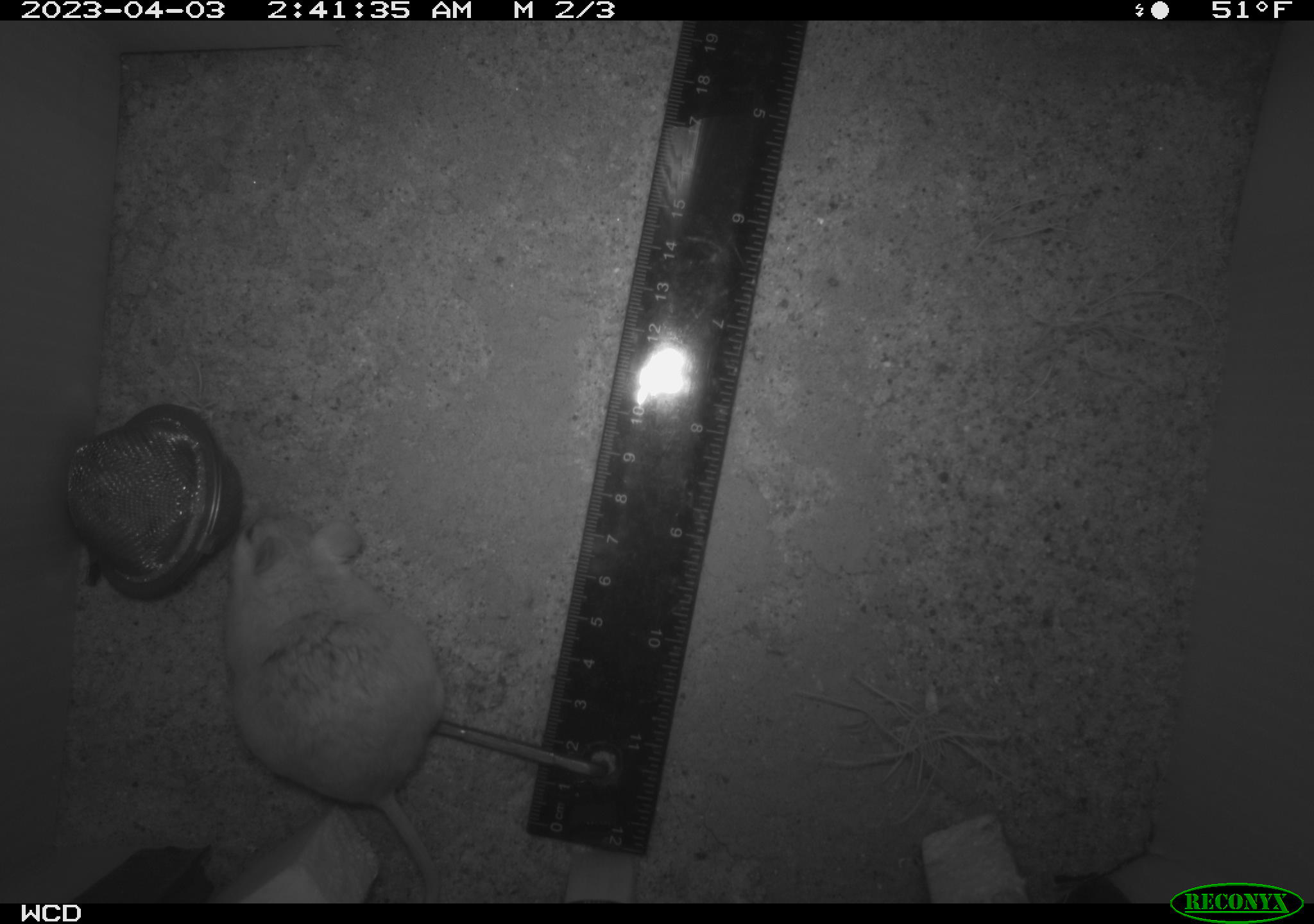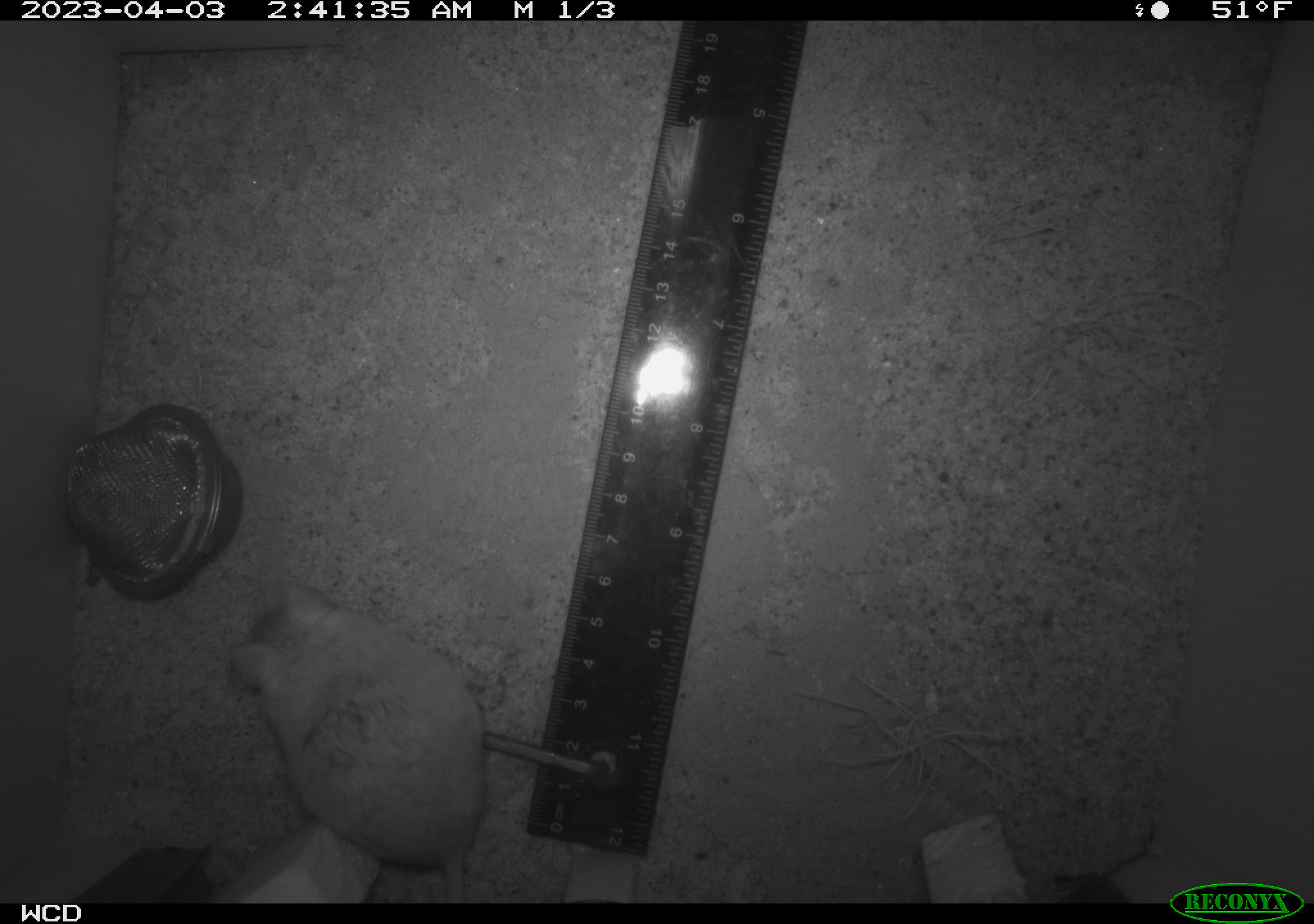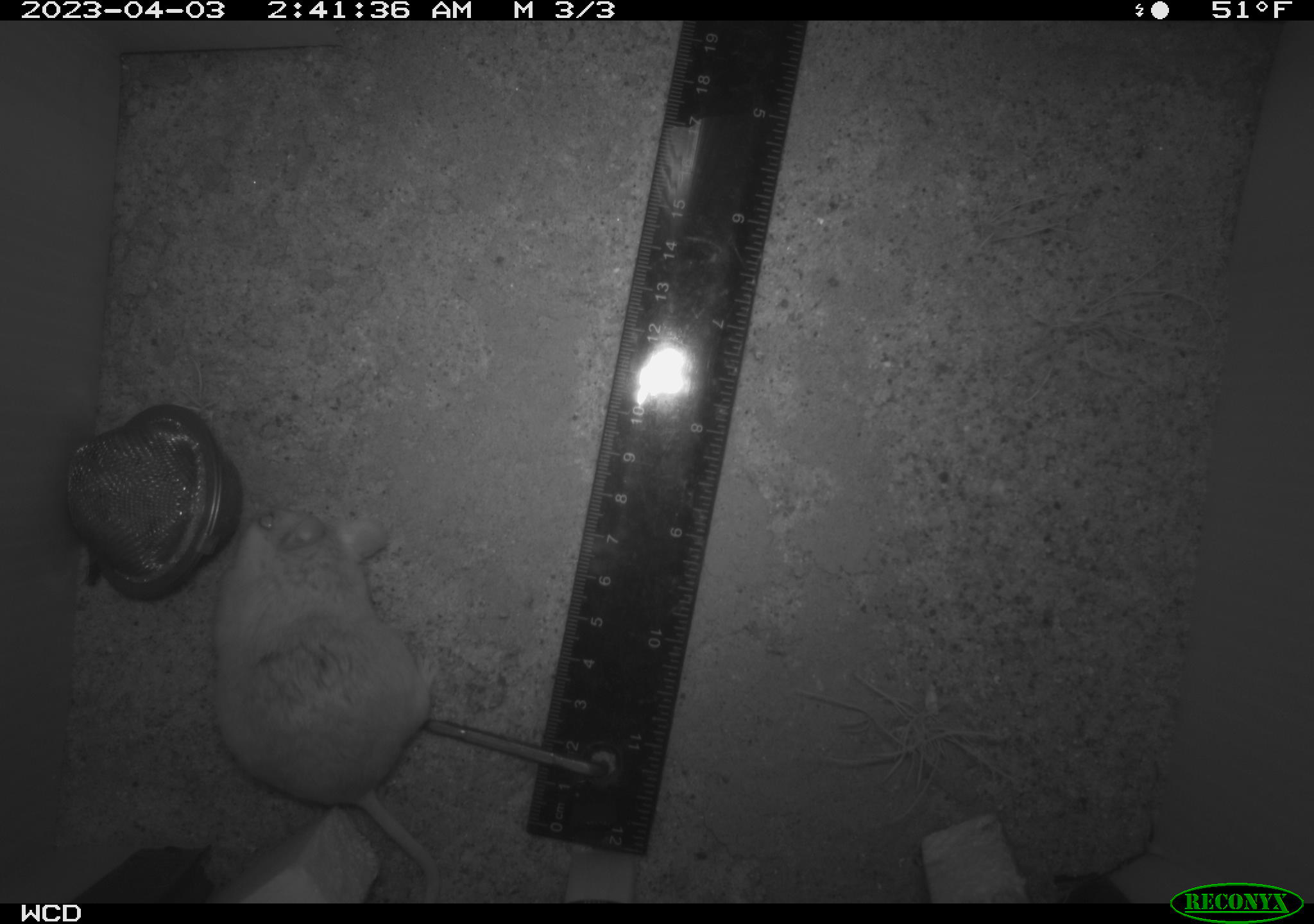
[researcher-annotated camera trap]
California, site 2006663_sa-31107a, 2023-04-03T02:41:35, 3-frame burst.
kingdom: Animalia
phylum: Chordata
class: Mammalia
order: Rodentia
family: Cricetidae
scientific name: Arvicolinae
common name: voles, lemmings, and muskrats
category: arvicolinae subfamily